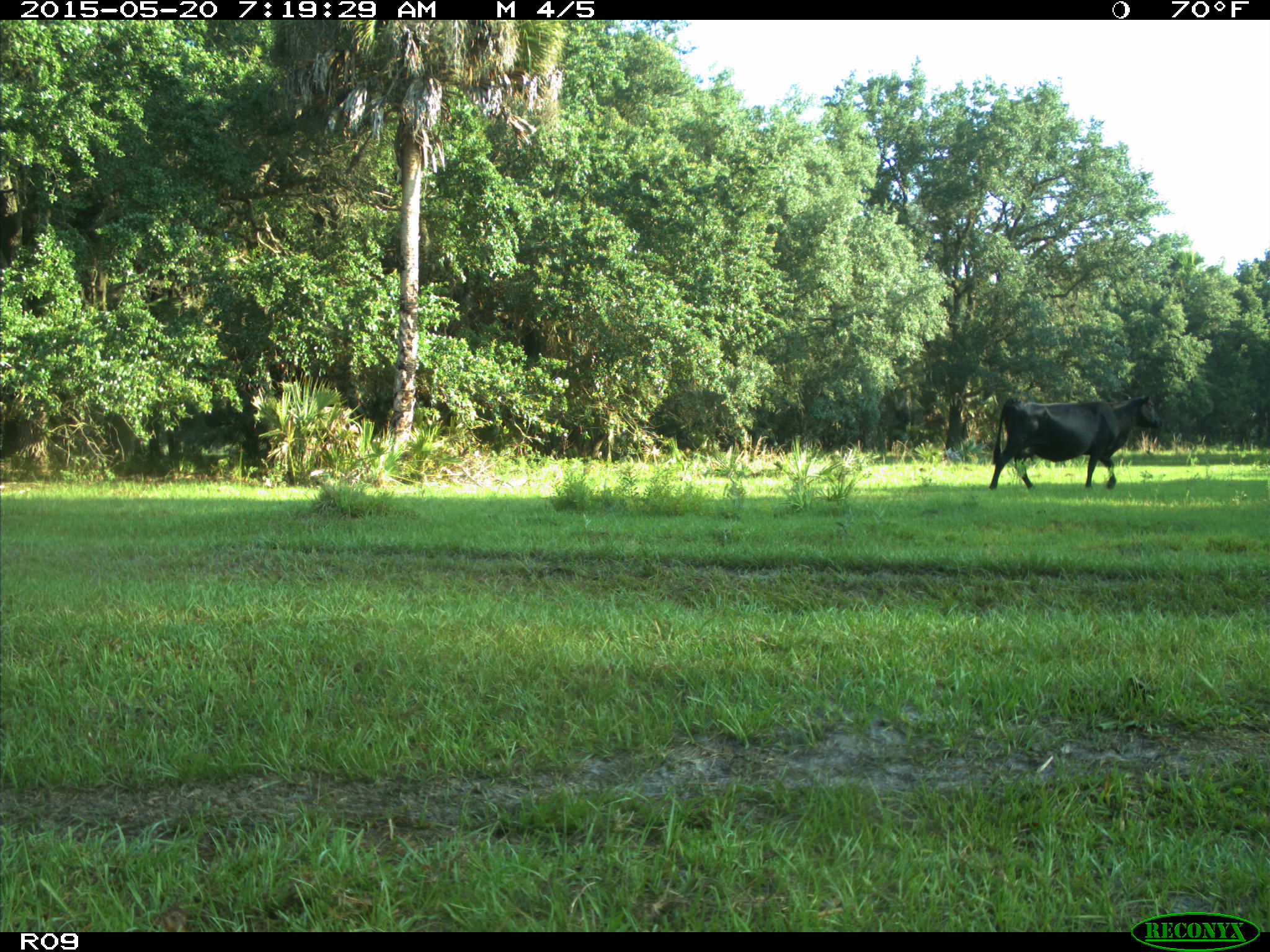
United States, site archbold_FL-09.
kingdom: Animalia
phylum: Chordata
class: Mammalia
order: Artiodactyla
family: Bovidae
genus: Bos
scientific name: Bos taurus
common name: domestic cow